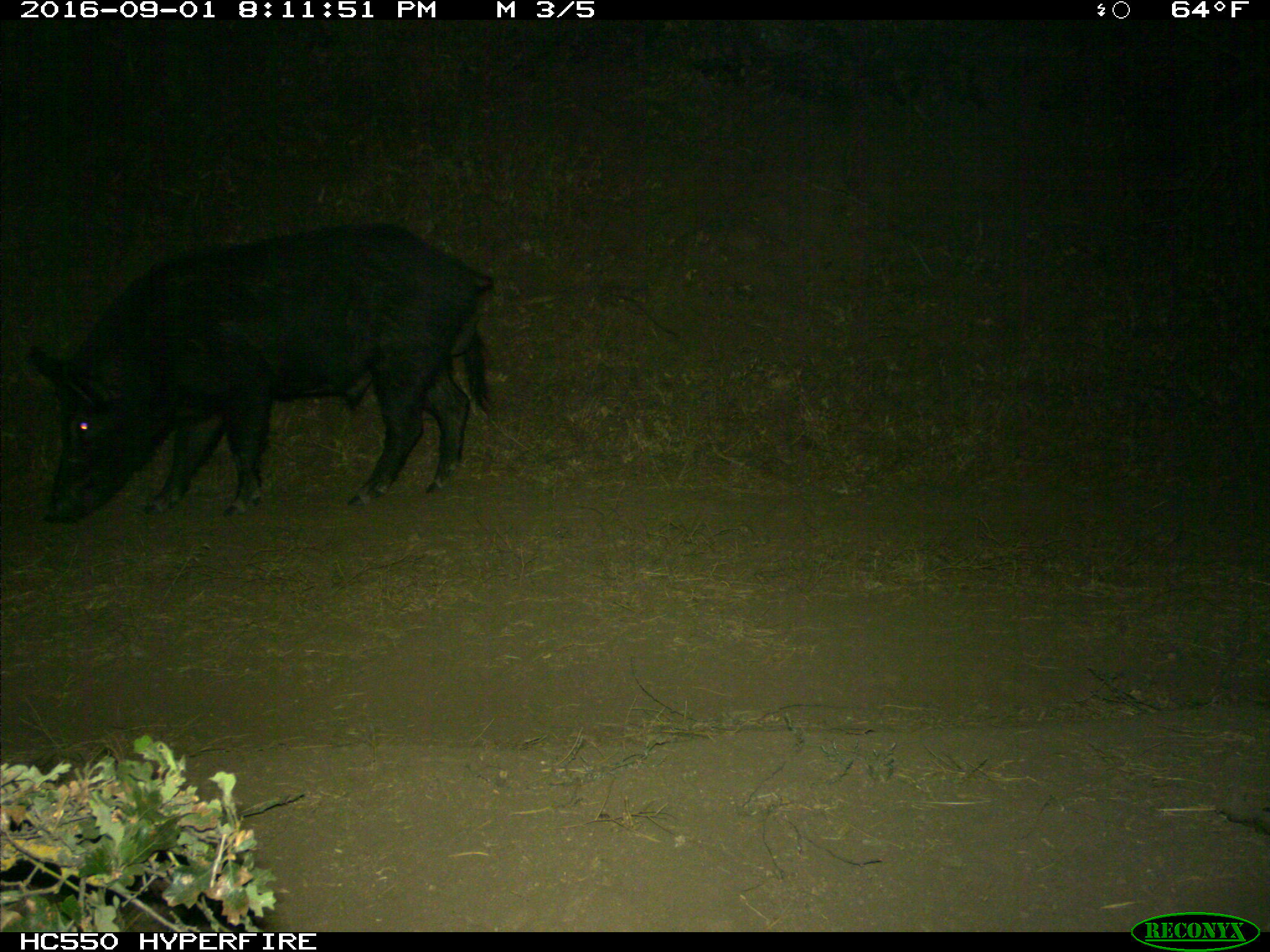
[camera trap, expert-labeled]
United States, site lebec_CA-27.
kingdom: Animalia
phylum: Chordata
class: Mammalia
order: Artiodactyla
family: Suidae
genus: Sus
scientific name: Sus scrofa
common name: wild boar